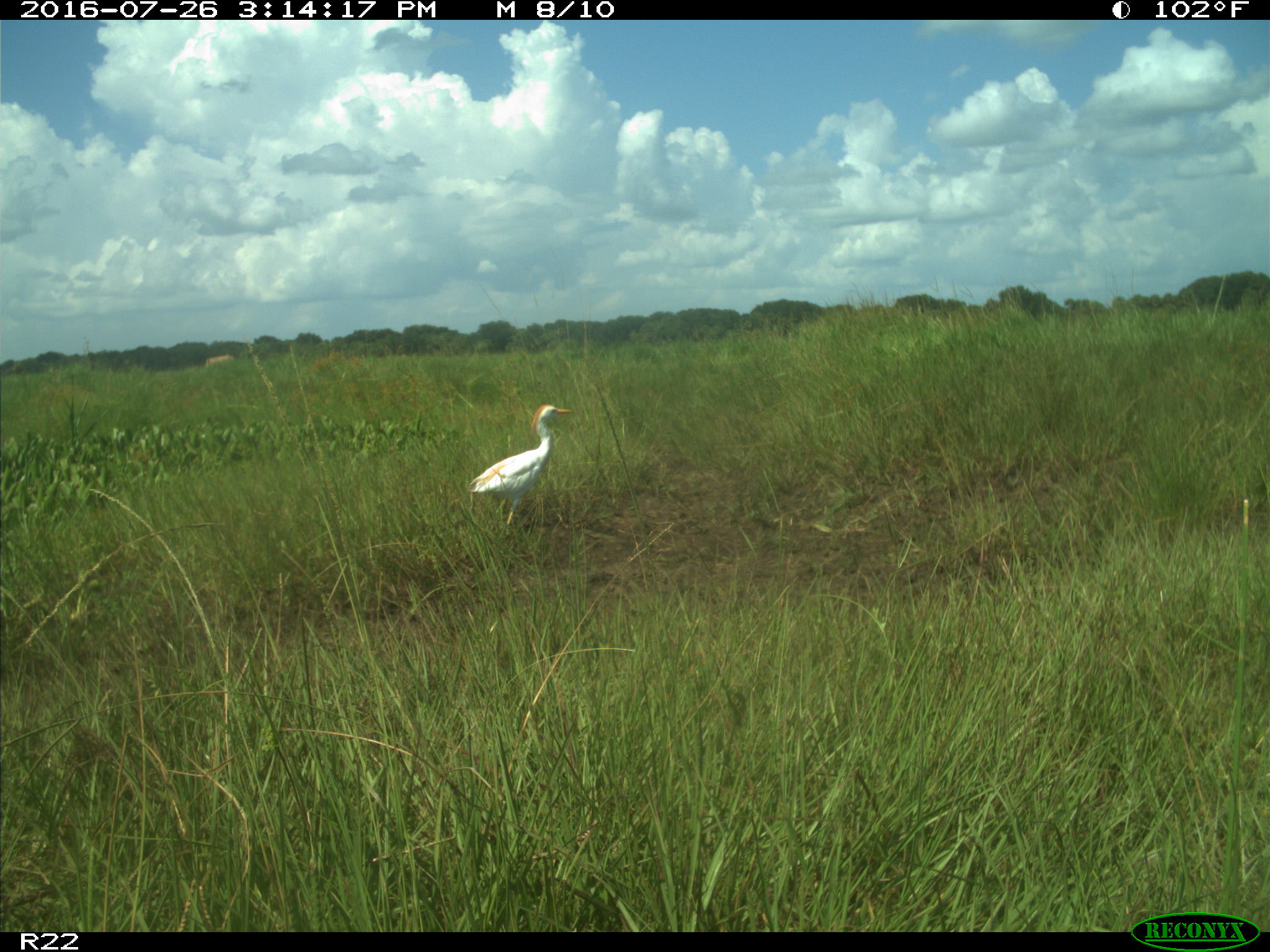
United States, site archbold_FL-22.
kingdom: Animalia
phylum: Chordata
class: Mammalia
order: Artiodactyla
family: Bovidae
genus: Bos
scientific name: Bos taurus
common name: domestic cow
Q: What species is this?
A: Bos taurus (domestic cow).